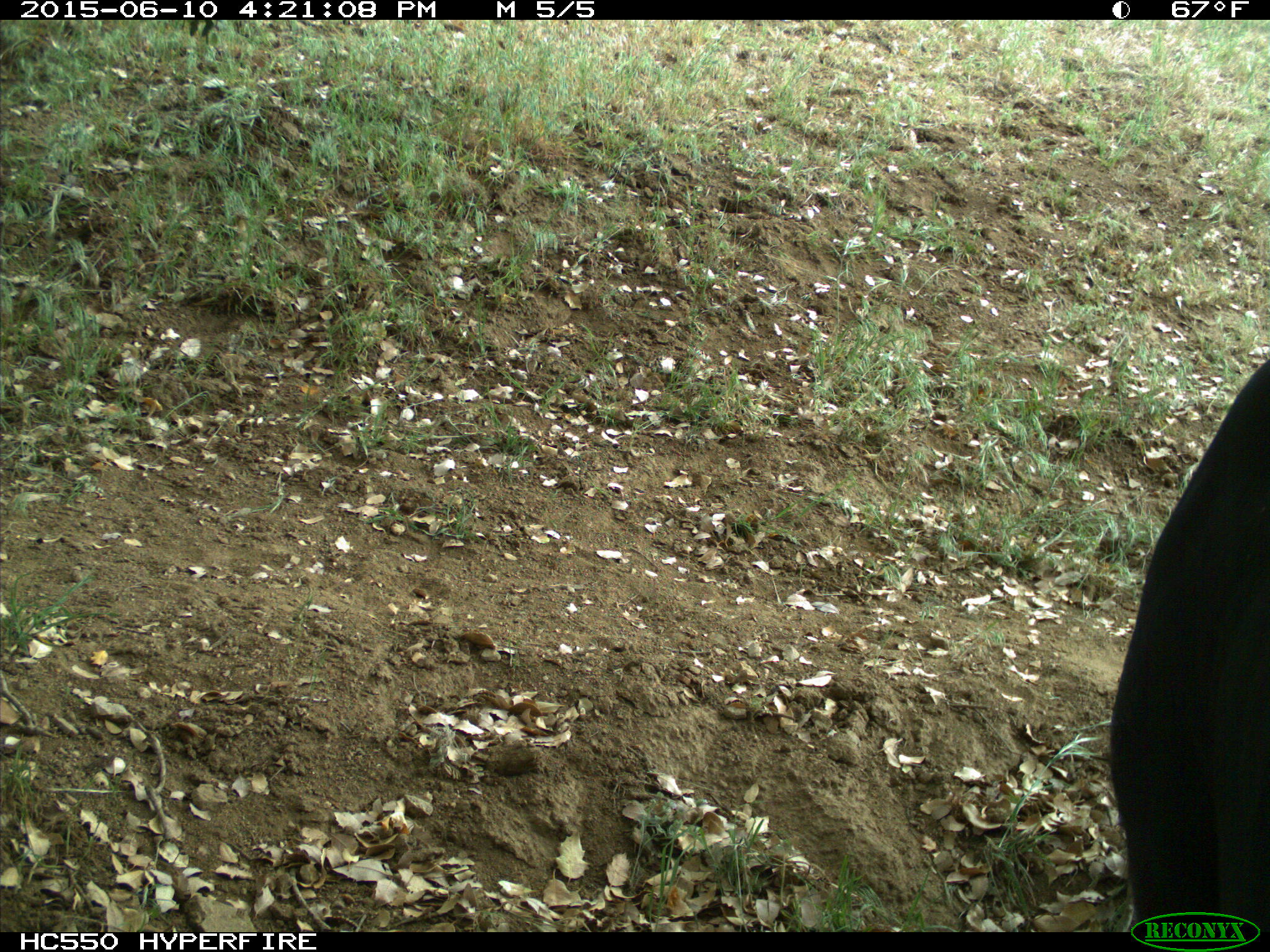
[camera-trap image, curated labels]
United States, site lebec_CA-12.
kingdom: Animalia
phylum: Chordata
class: Mammalia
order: Artiodactyla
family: Bovidae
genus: Bos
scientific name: Bos taurus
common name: domestic cow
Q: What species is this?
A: Bos taurus (domestic cow).